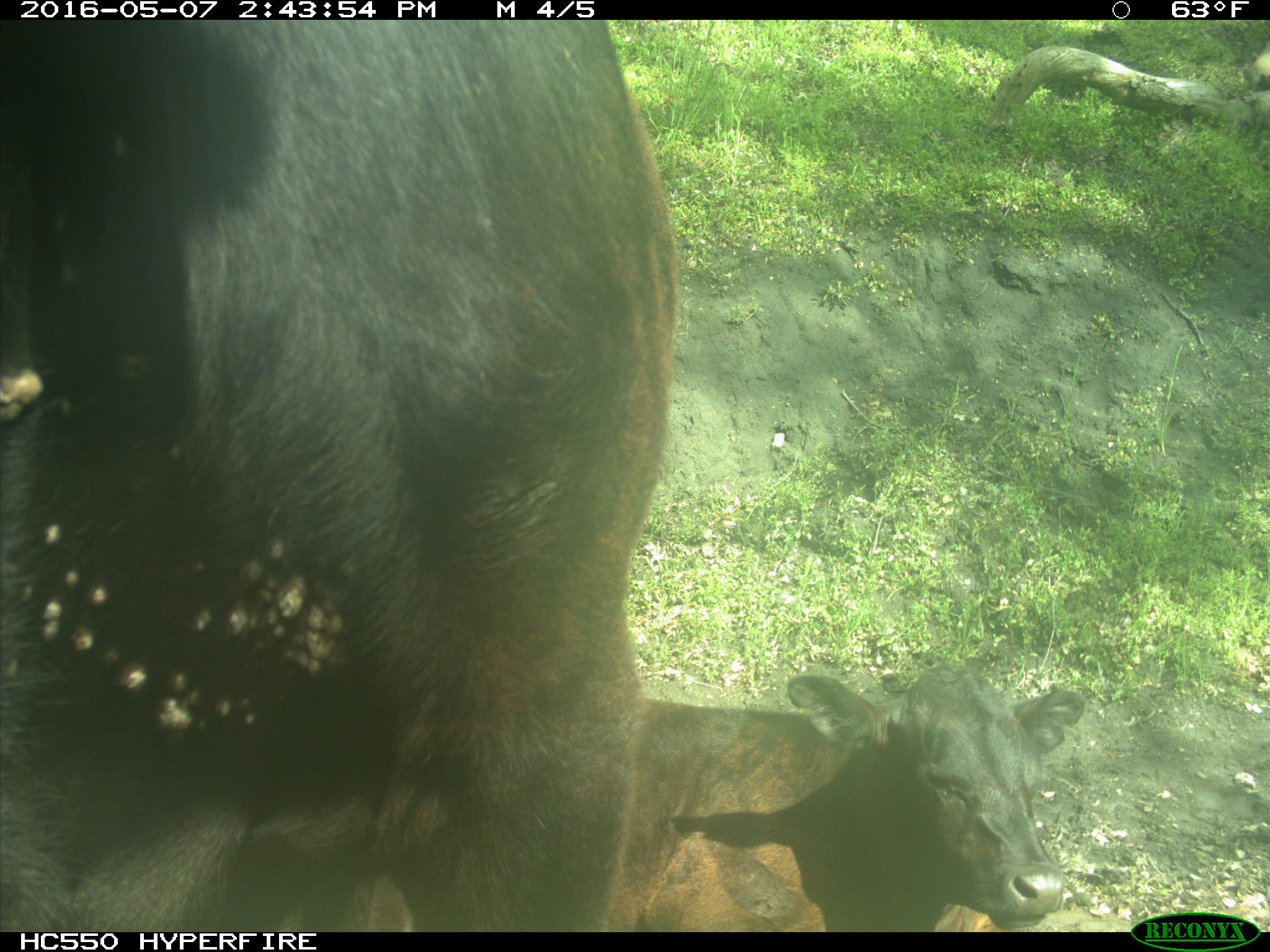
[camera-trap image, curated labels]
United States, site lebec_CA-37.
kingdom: Animalia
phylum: Chordata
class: Mammalia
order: Artiodactyla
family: Bovidae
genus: Bos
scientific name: Bos taurus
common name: domestic cow